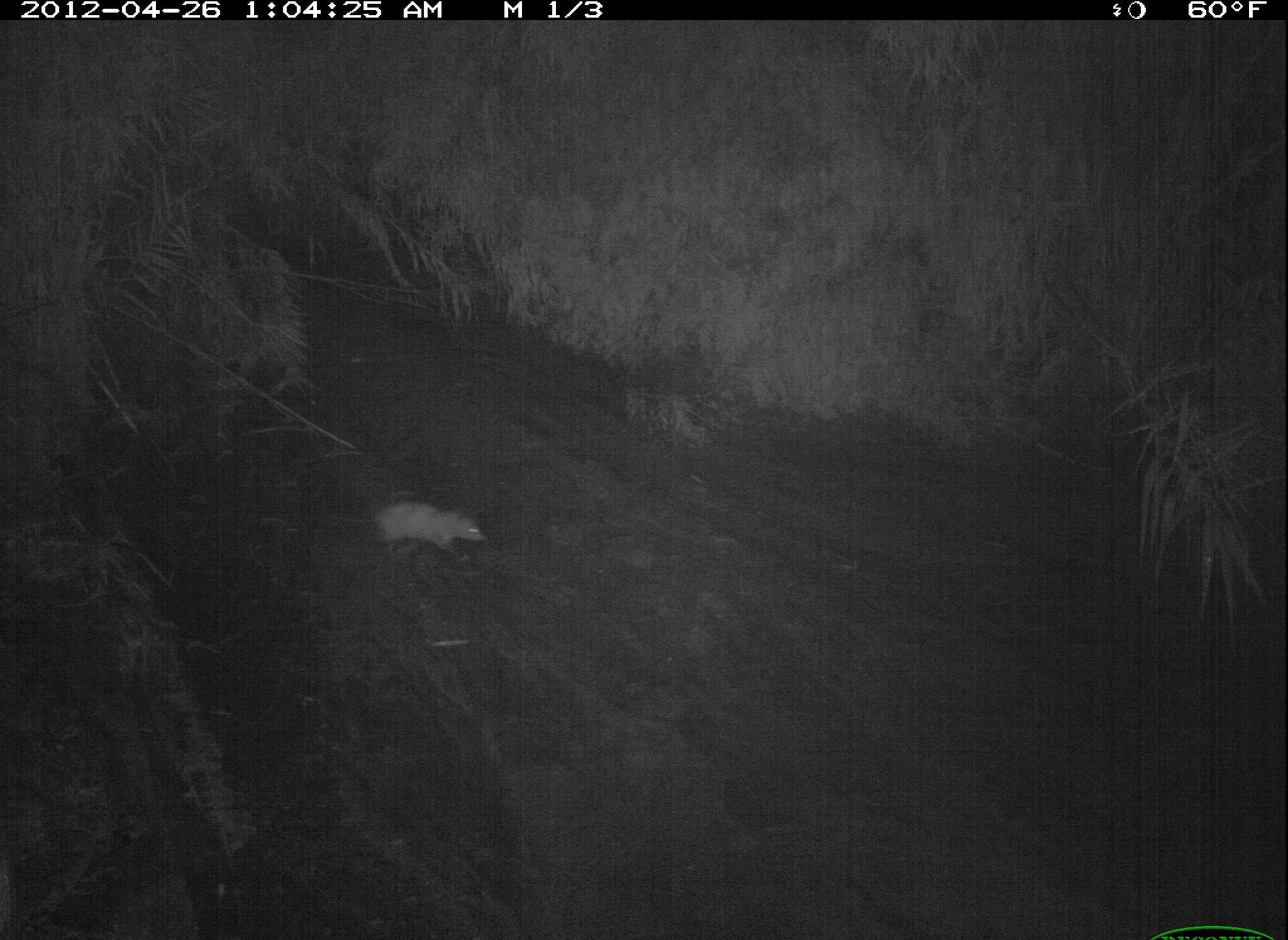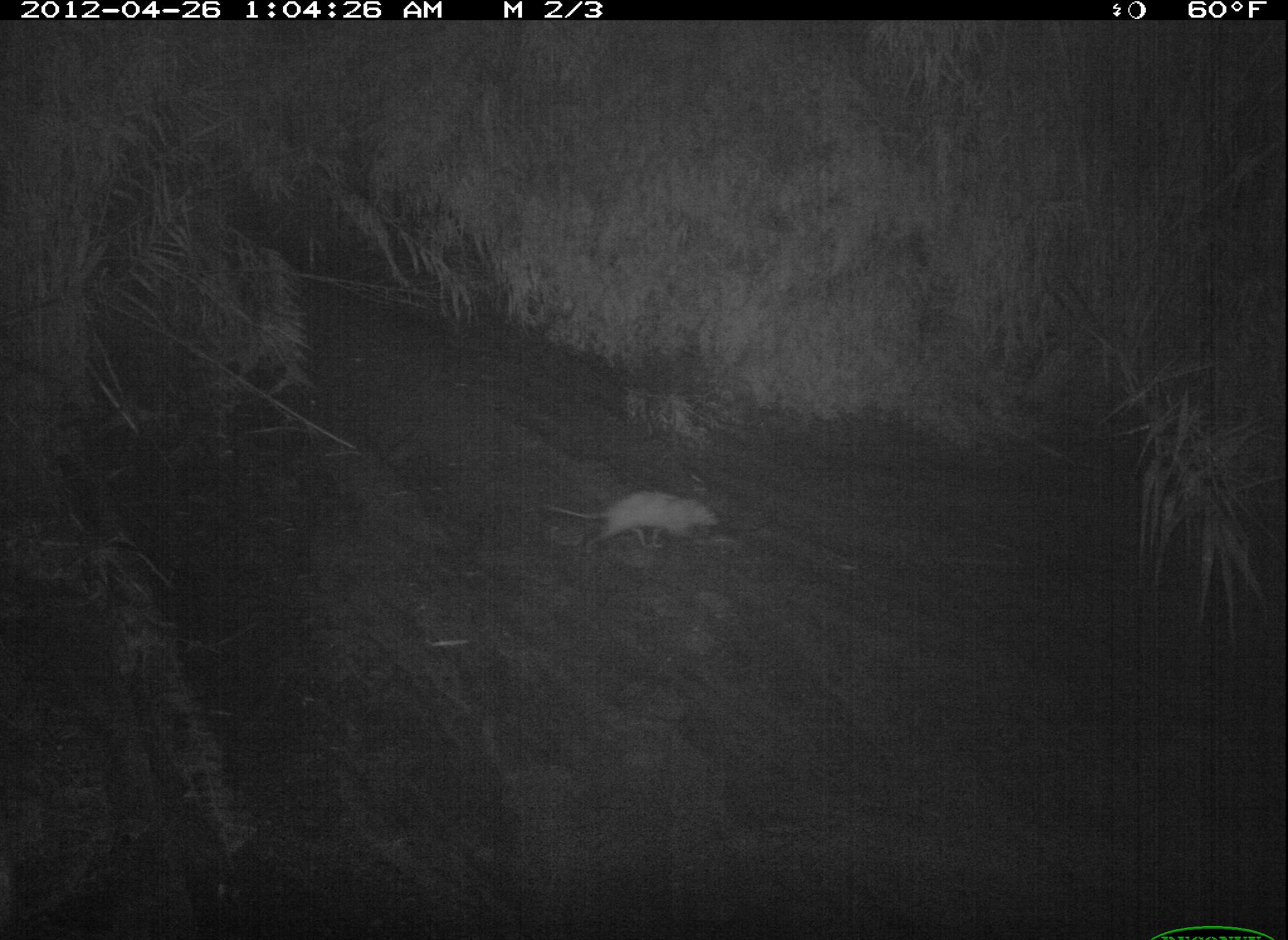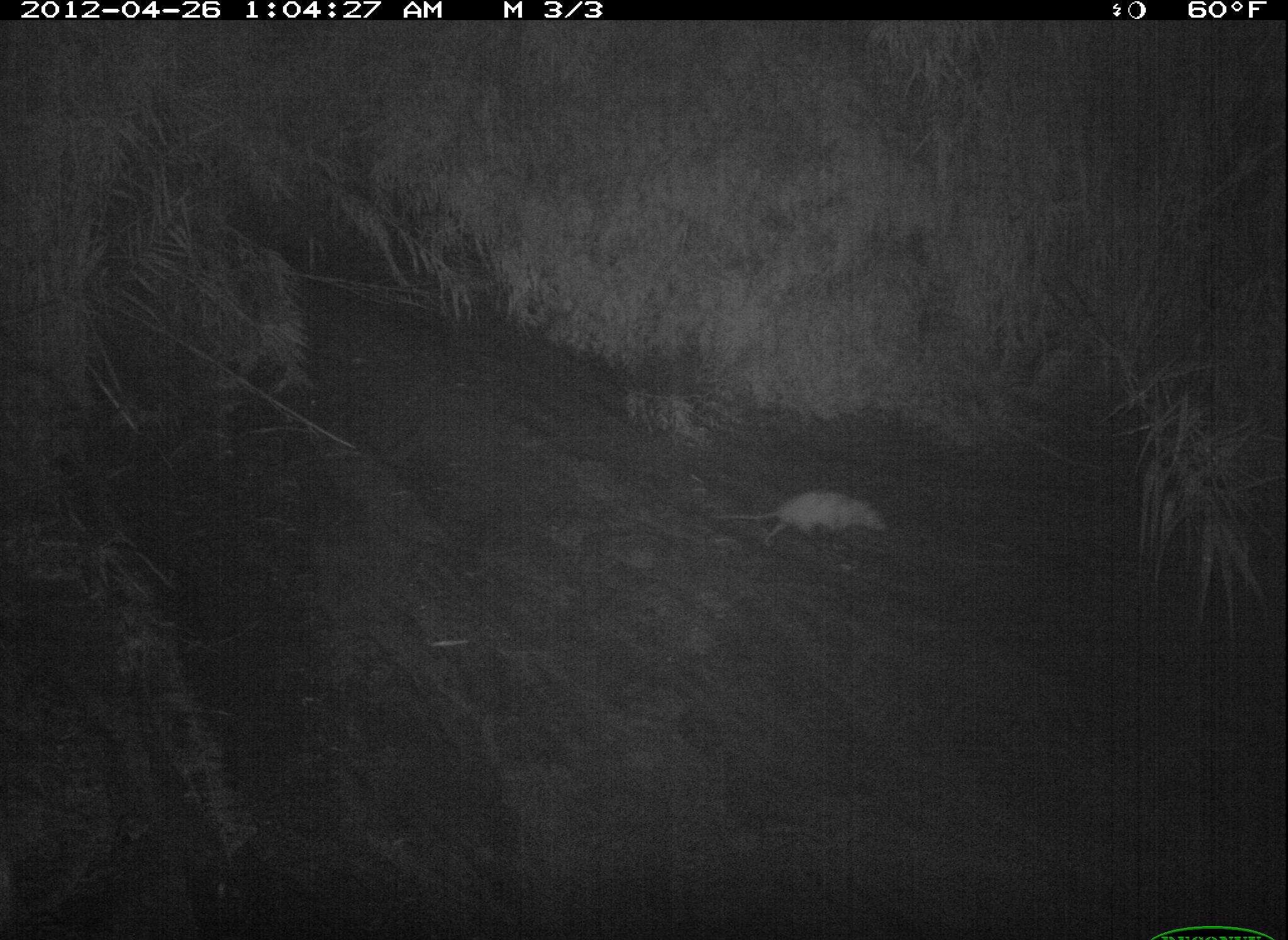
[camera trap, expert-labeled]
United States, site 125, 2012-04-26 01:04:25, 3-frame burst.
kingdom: Animalia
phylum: Chordata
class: Mammalia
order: Didelphimorphia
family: Didelphidae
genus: Didelphis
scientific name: Didelphis virginiana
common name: virginia opossum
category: opossum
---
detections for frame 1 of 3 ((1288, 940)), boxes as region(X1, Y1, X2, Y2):
opossum: region(336, 497, 490, 564)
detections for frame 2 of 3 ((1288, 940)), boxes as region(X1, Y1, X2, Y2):
opossum: region(537, 485, 727, 555)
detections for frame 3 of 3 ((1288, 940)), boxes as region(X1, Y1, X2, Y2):
opossum: region(712, 485, 894, 552)